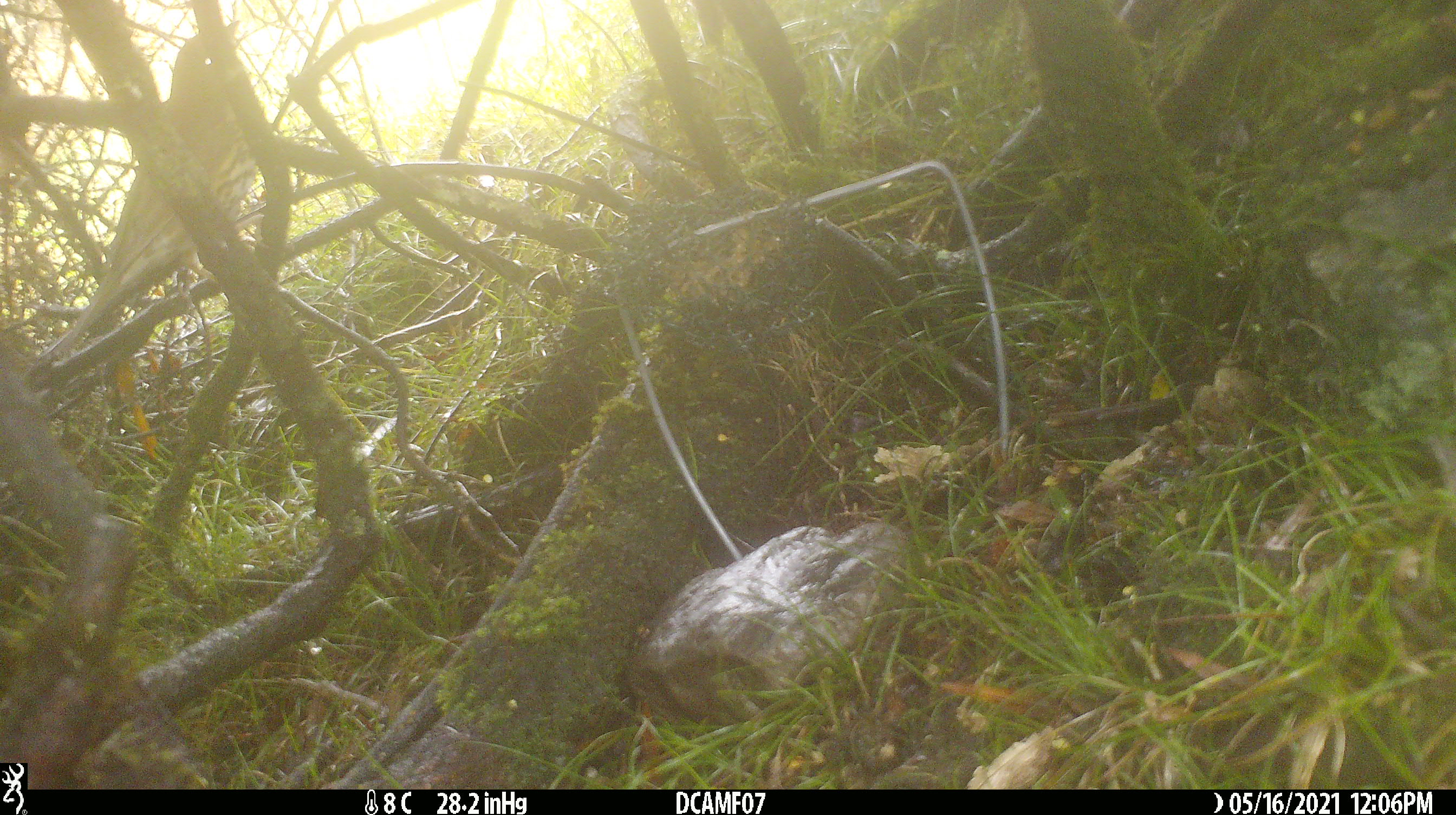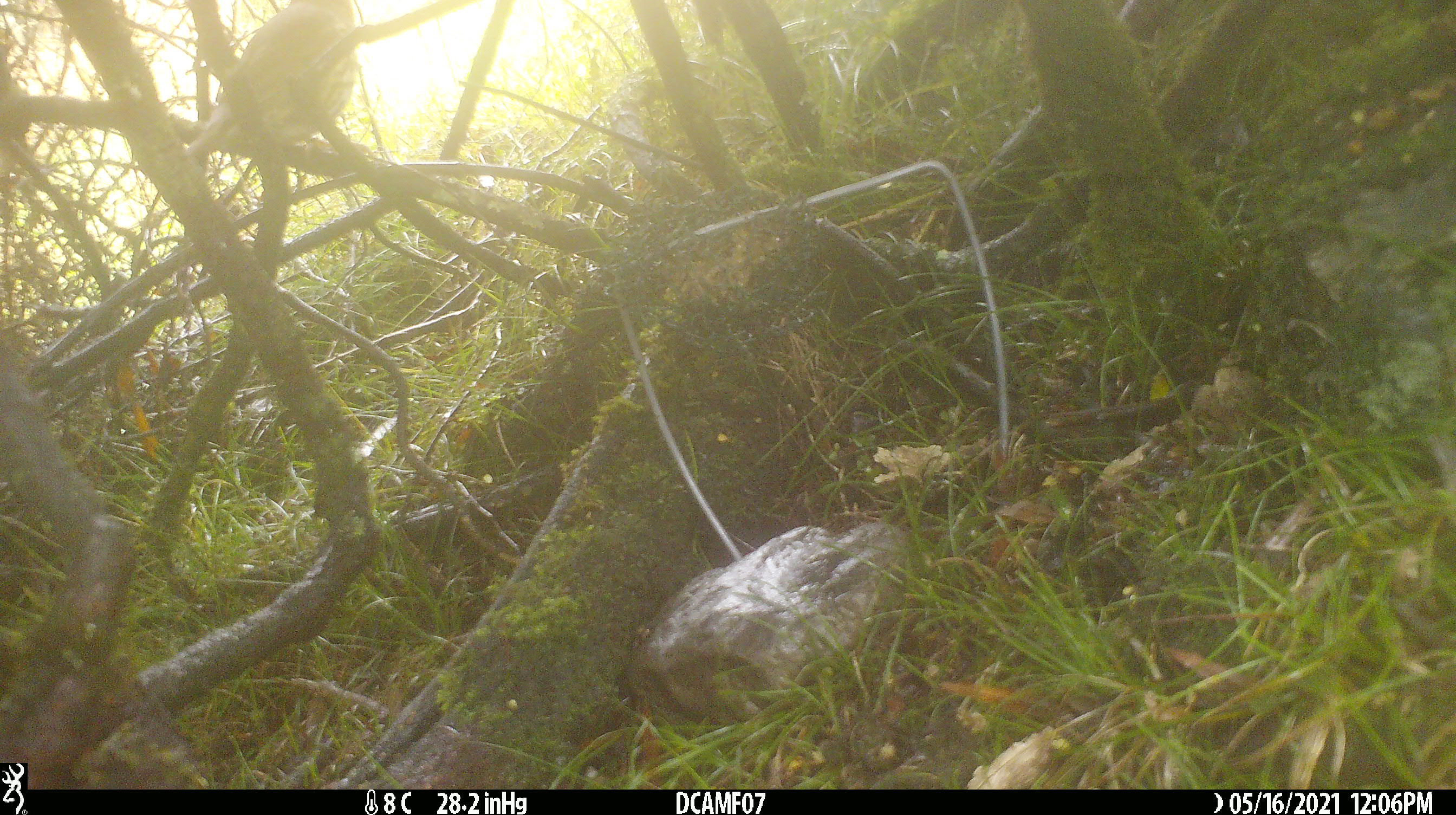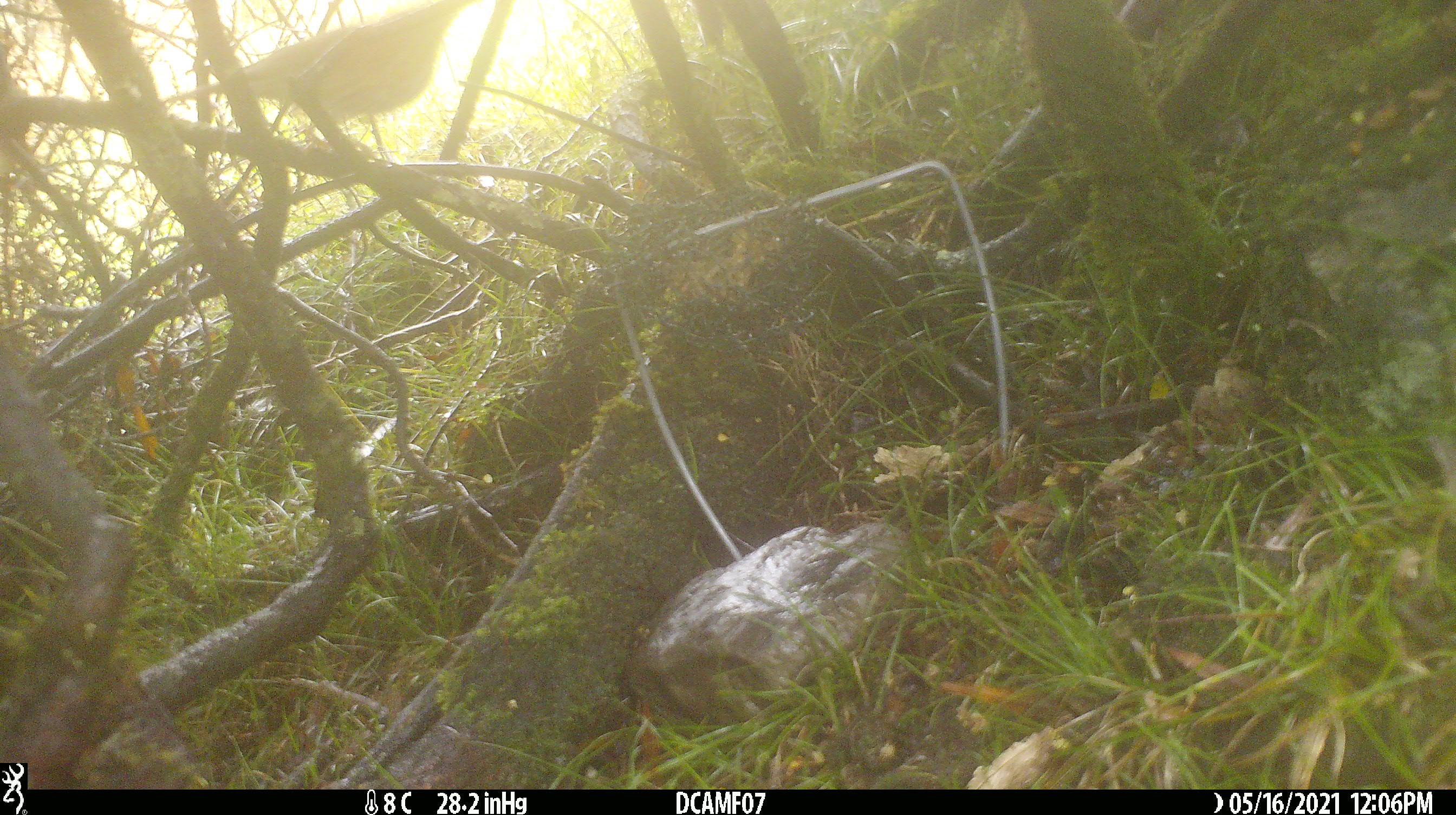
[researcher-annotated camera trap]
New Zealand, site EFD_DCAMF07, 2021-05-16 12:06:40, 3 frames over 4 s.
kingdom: Animalia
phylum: Chordata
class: Aves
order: Passeriformes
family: Turdidae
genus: Turdus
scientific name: Turdus philomelos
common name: song thrush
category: thrush